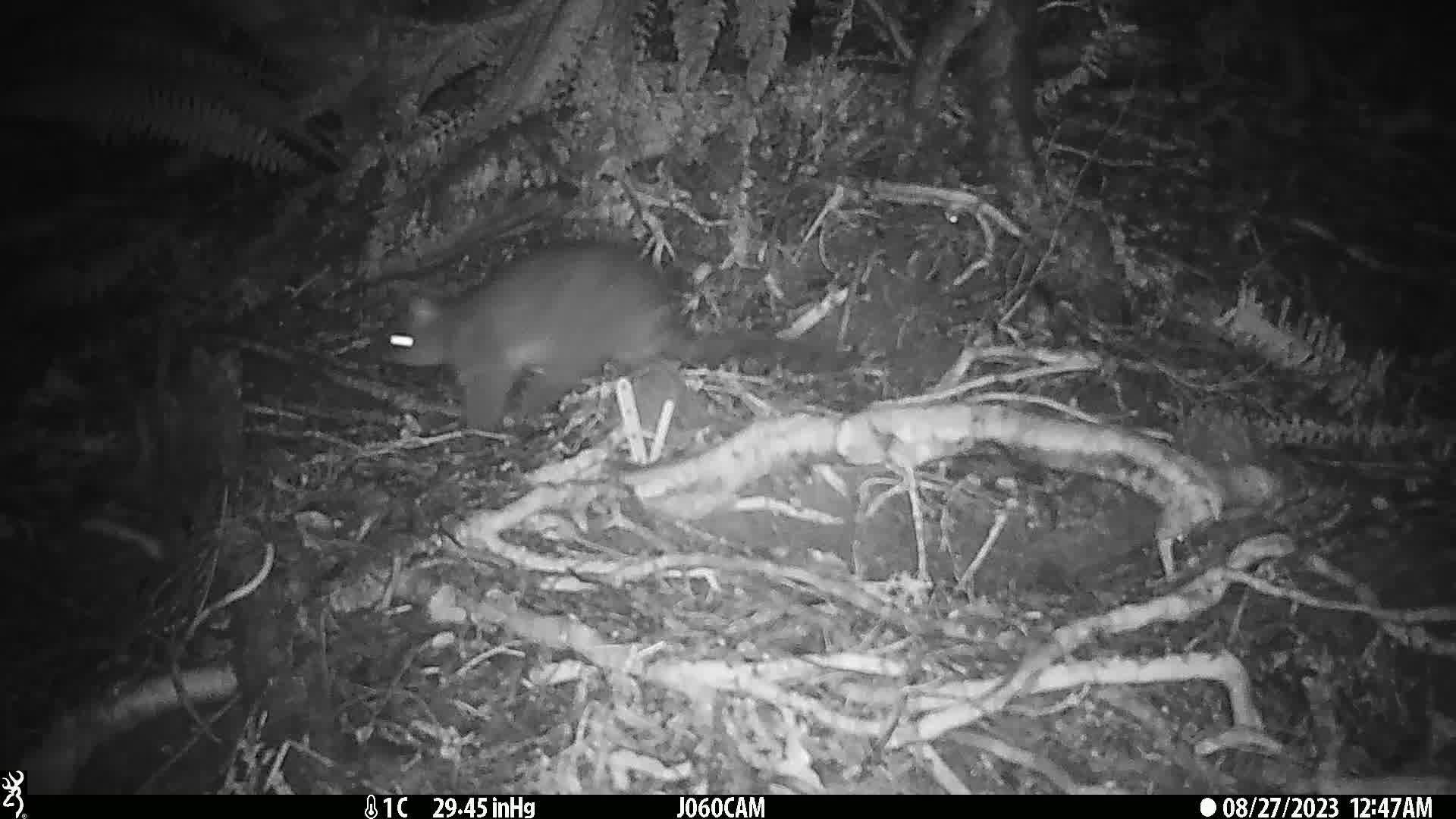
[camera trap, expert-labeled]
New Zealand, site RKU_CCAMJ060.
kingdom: Animalia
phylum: Chordata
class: Mammalia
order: Diprotodontia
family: Phalangeridae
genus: Trichosurus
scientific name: Trichosurus vulpecula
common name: common brushtail possum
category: possum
Possum (common brushtail possum) (Trichosurus vulpecula).